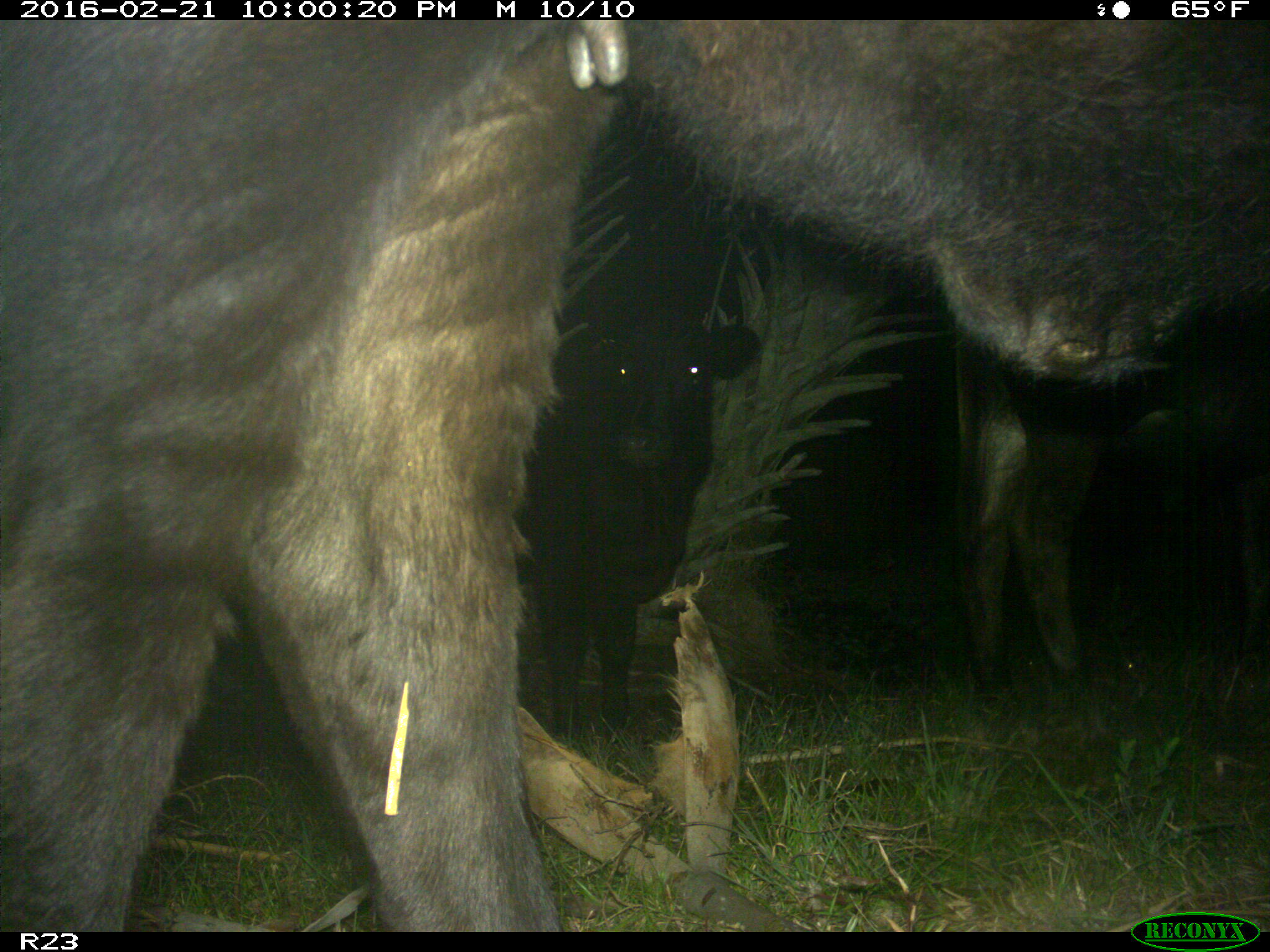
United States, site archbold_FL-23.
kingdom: Animalia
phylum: Chordata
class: Mammalia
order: Artiodactyla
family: Bovidae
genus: Bos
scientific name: Bos taurus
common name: domestic cow